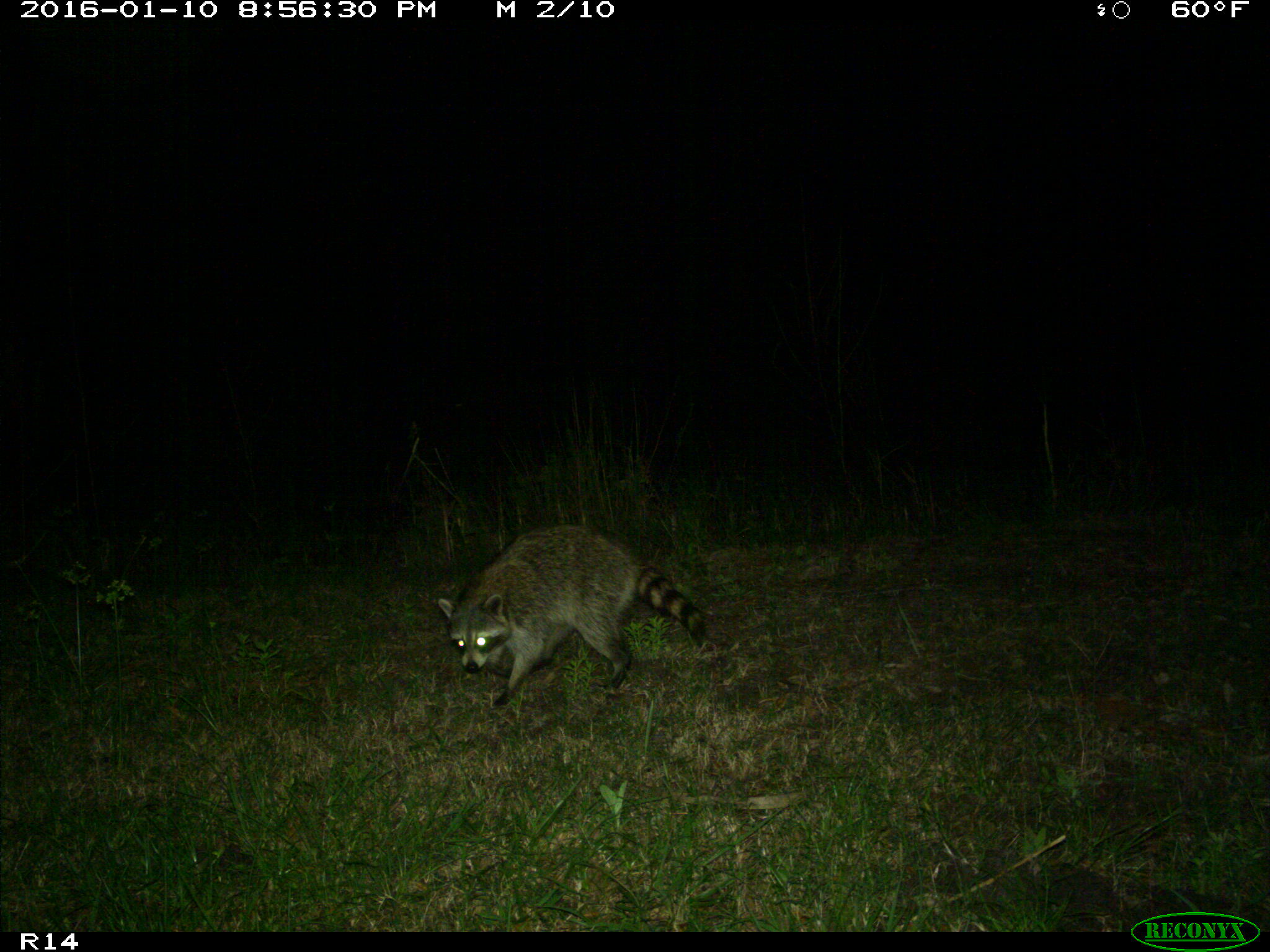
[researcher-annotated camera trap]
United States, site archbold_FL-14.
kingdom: Animalia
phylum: Chordata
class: Mammalia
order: Carnivora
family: Procyonidae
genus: Procyon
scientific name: Procyon lotor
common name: common raccoon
Procyon lotor (common raccoon).